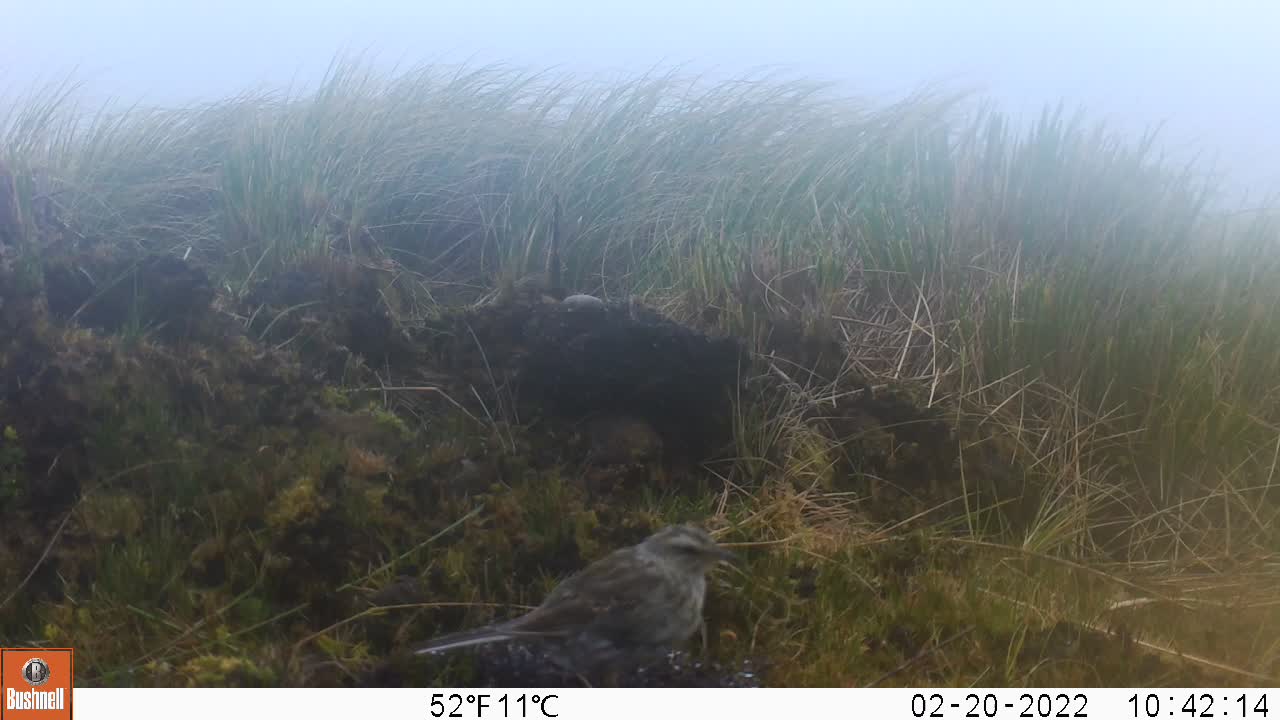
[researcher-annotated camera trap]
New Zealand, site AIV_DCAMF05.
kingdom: Animalia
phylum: Chordata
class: Aves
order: Passeriformes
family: Motacillidae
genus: Anthus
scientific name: Anthus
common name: pipit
Pipit (Anthus).